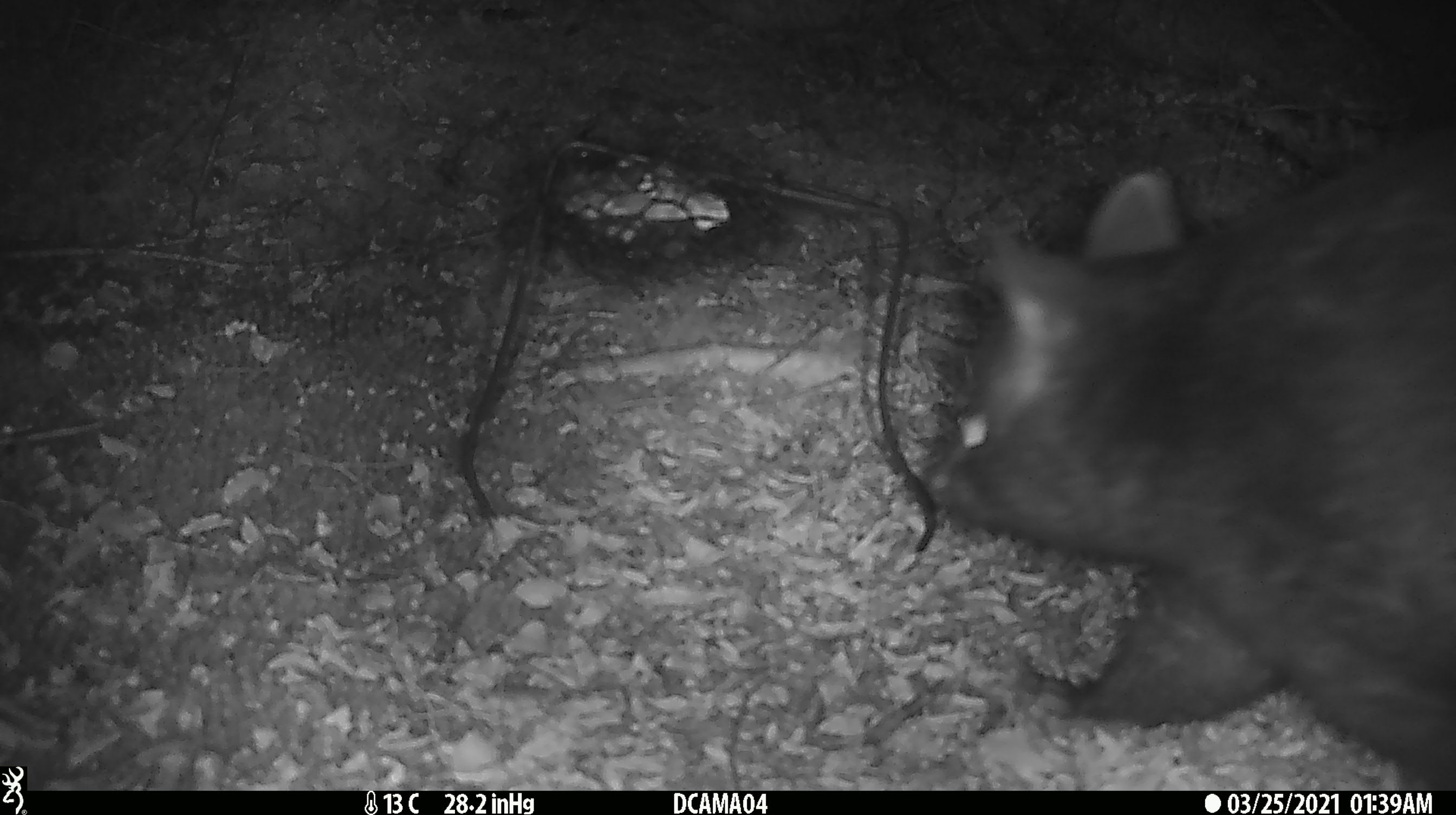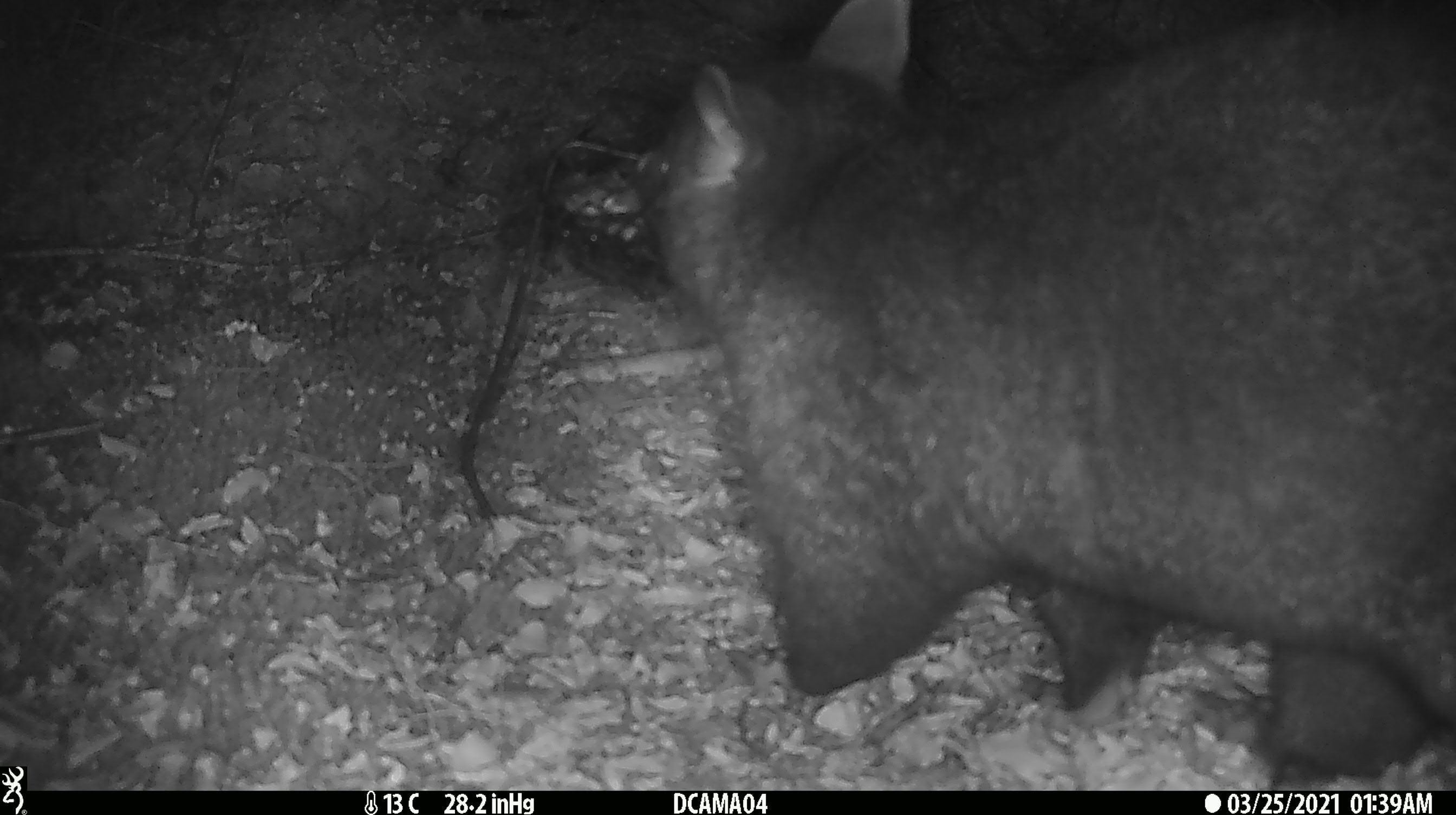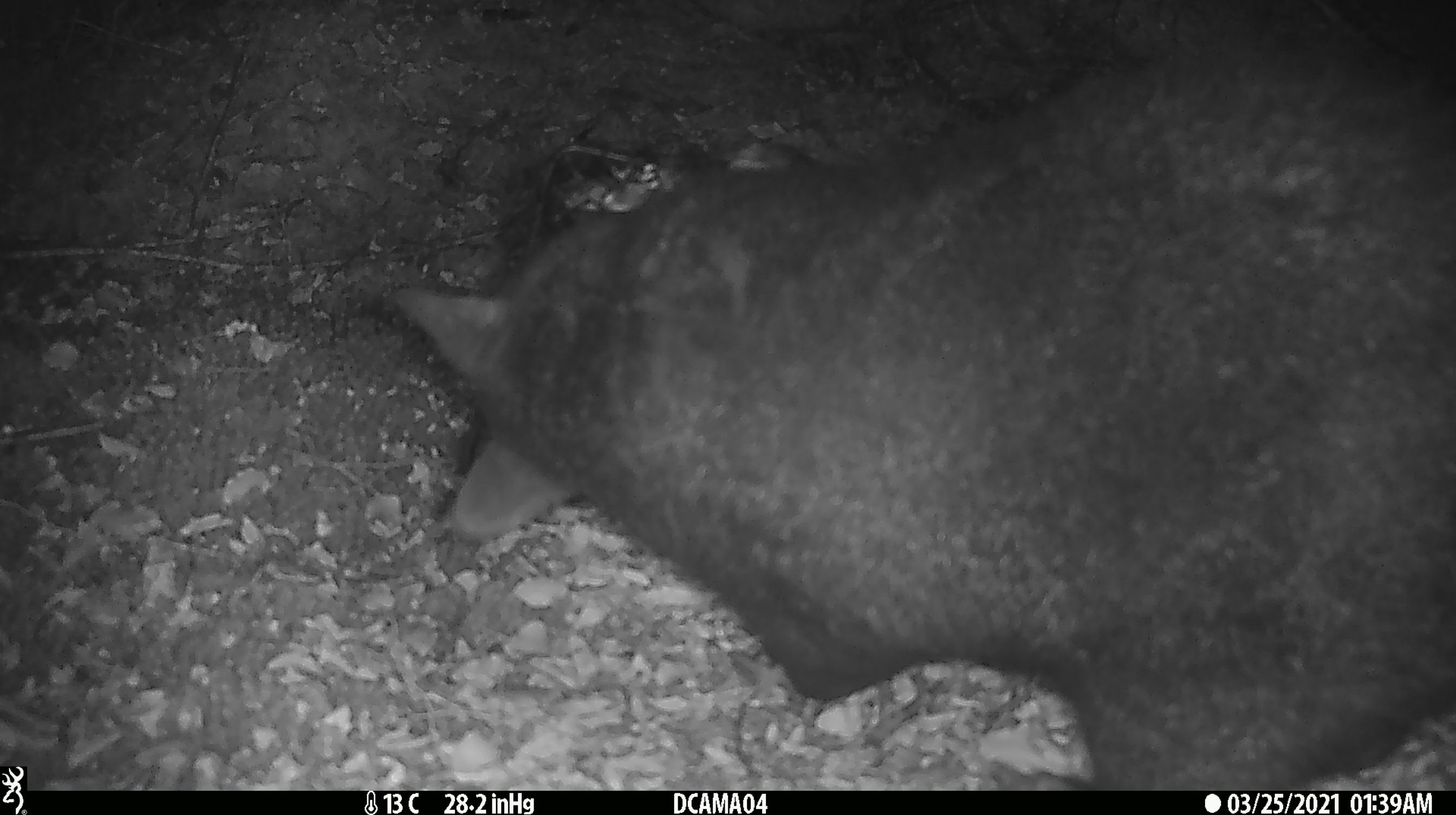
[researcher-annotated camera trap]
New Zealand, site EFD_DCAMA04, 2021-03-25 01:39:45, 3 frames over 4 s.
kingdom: Animalia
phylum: Chordata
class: Mammalia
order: Diprotodontia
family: Phalangeridae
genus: Trichosurus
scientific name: Trichosurus vulpecula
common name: common brushtail possum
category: possum